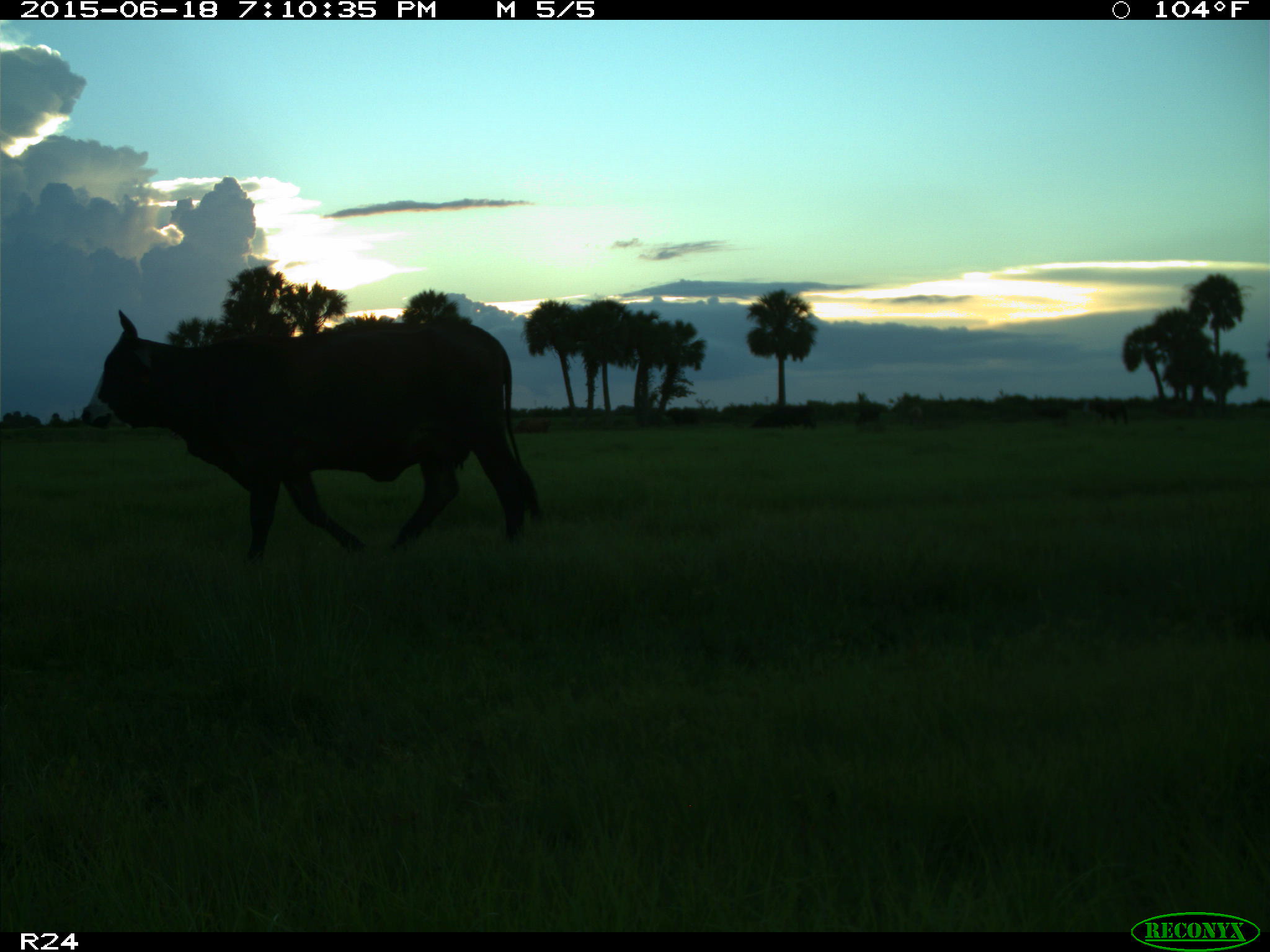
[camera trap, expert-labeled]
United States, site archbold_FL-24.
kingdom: Animalia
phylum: Chordata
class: Mammalia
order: Artiodactyla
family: Bovidae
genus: Bos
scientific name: Bos taurus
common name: domestic cow